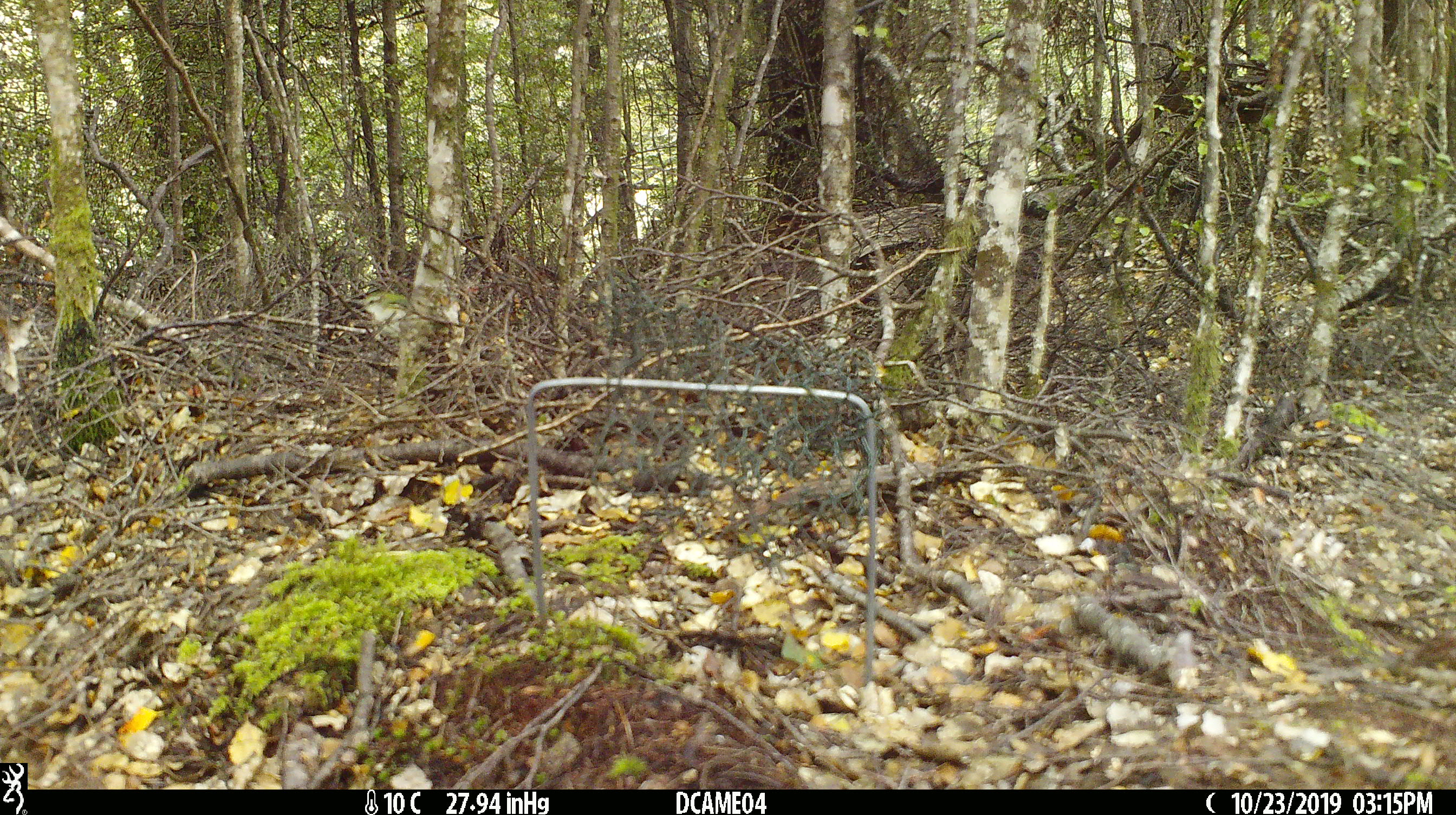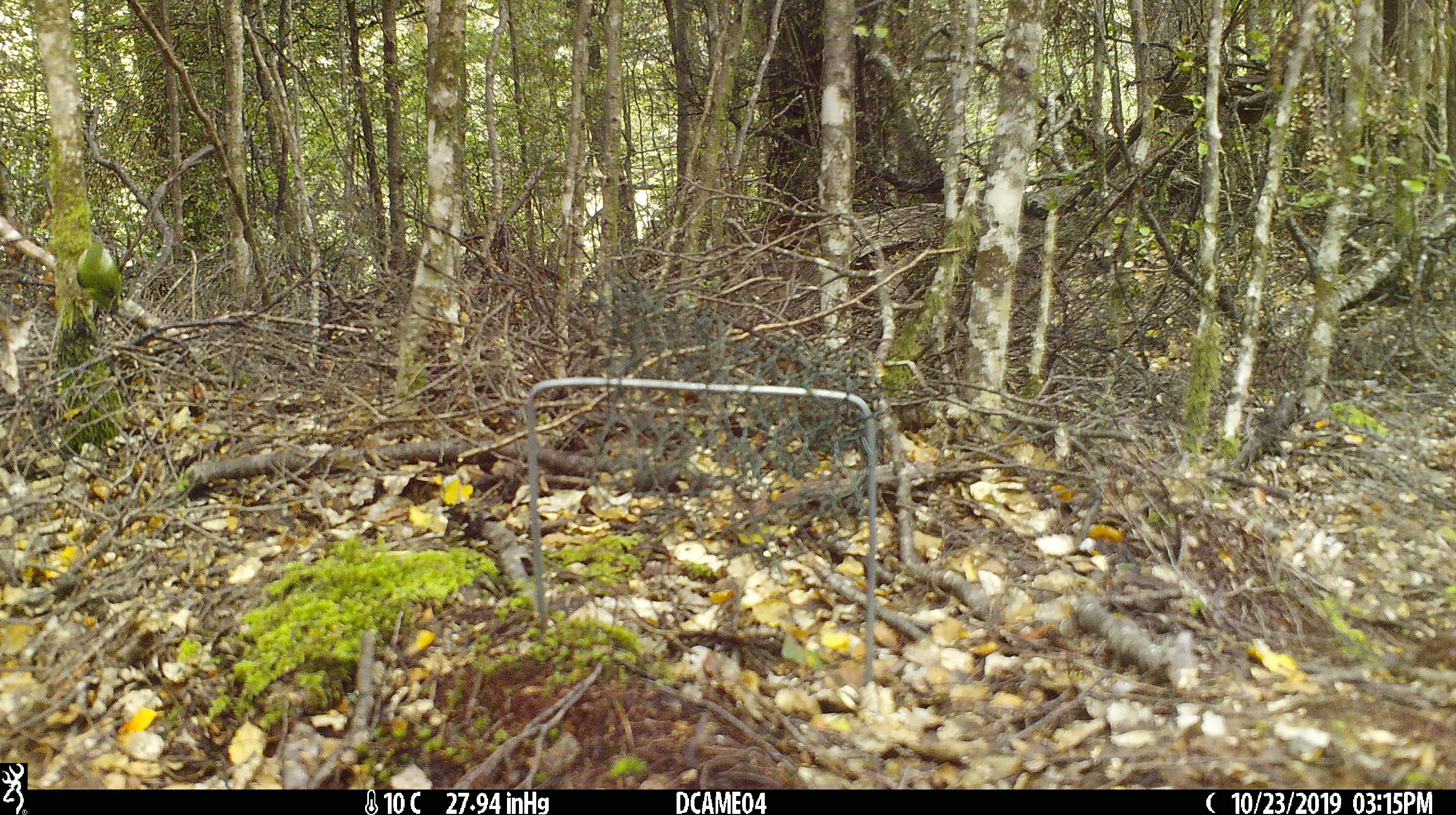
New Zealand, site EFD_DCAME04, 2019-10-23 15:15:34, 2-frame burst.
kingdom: Animalia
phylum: Chordata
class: Aves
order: Passeriformes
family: Acanthisittidae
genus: Acanthisitta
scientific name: Acanthisitta chloris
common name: rifleman